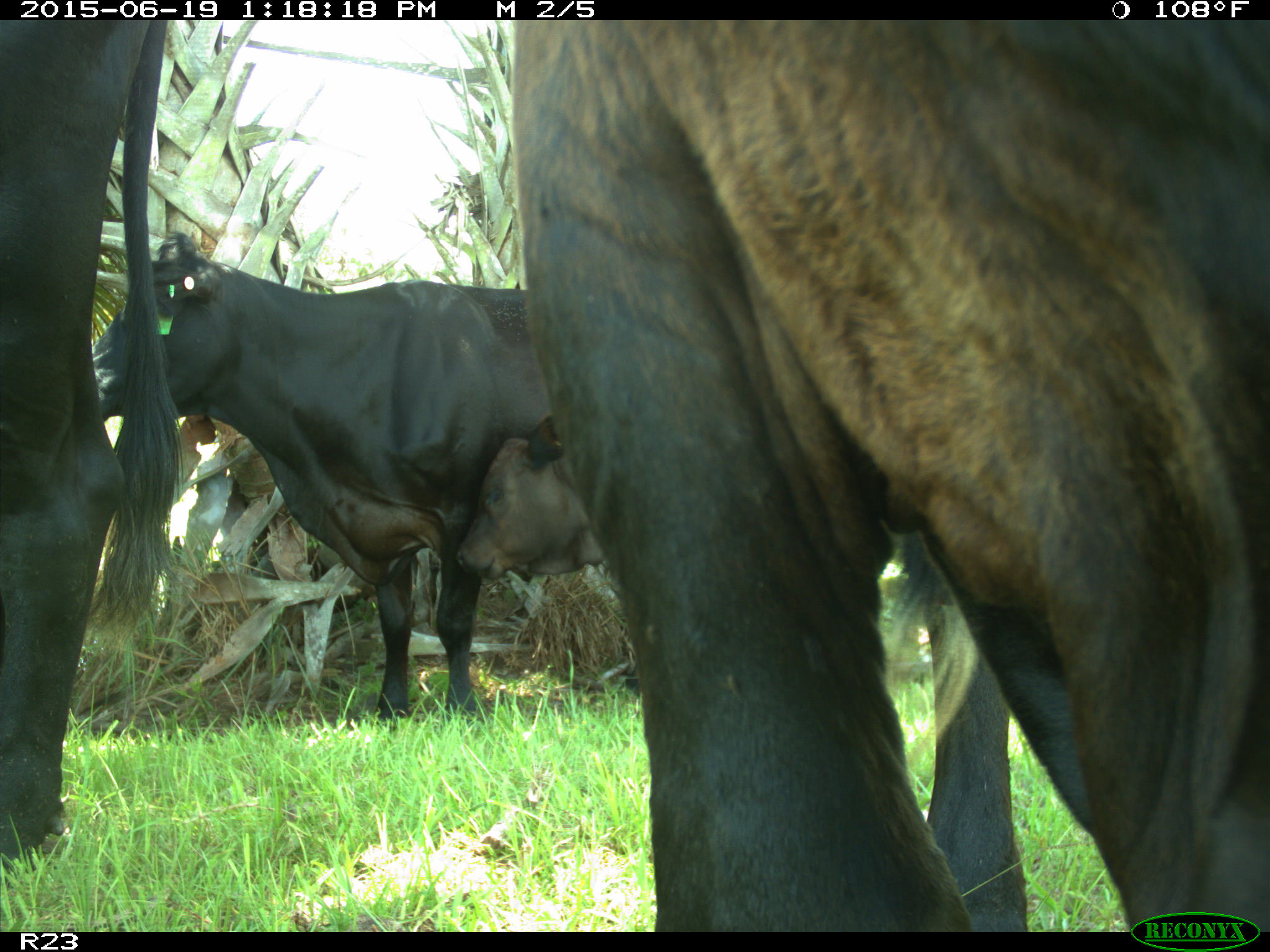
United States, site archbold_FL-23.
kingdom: Animalia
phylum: Chordata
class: Mammalia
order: Artiodactyla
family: Suidae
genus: Sus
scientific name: Sus scrofa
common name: wild boar